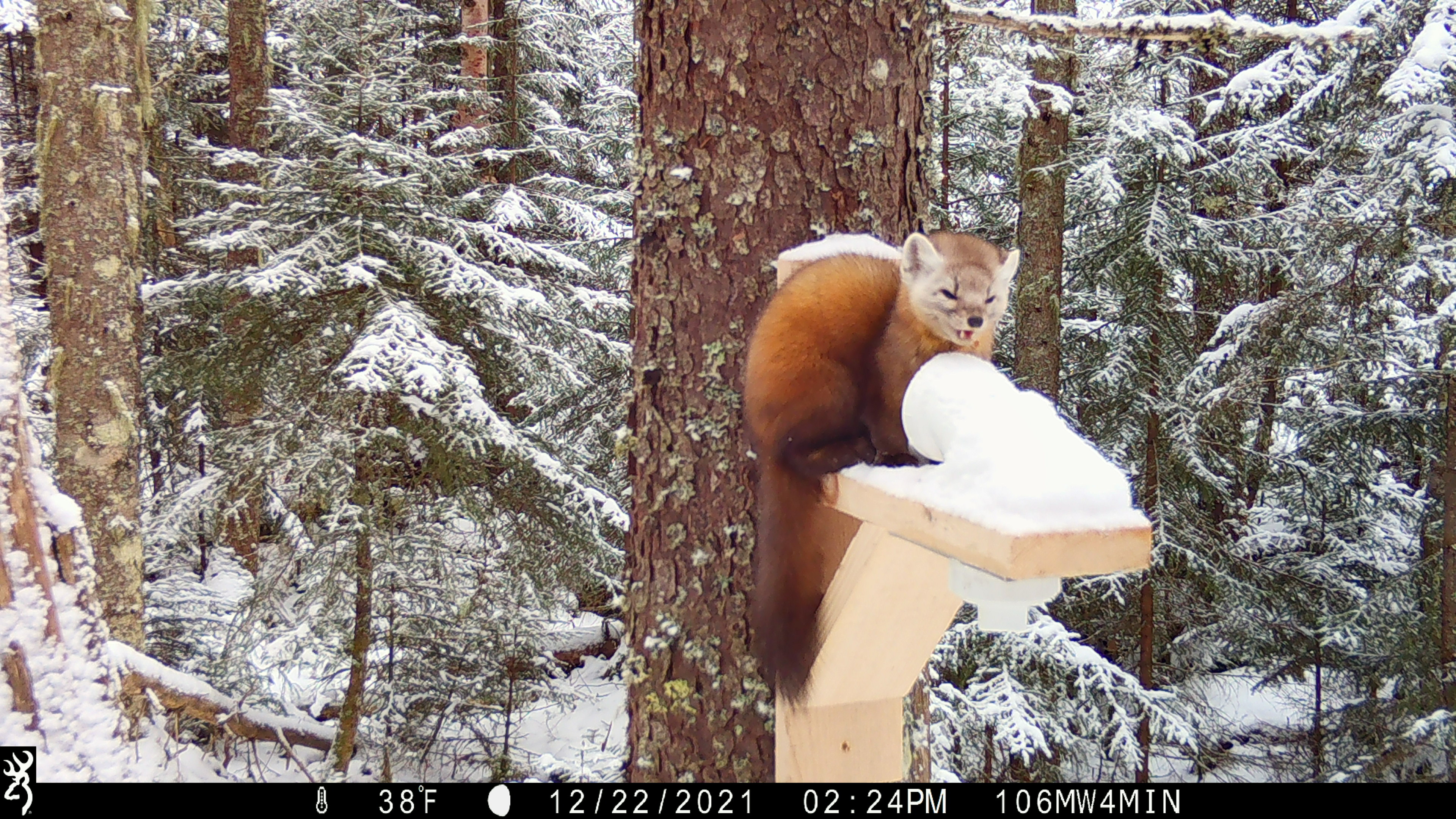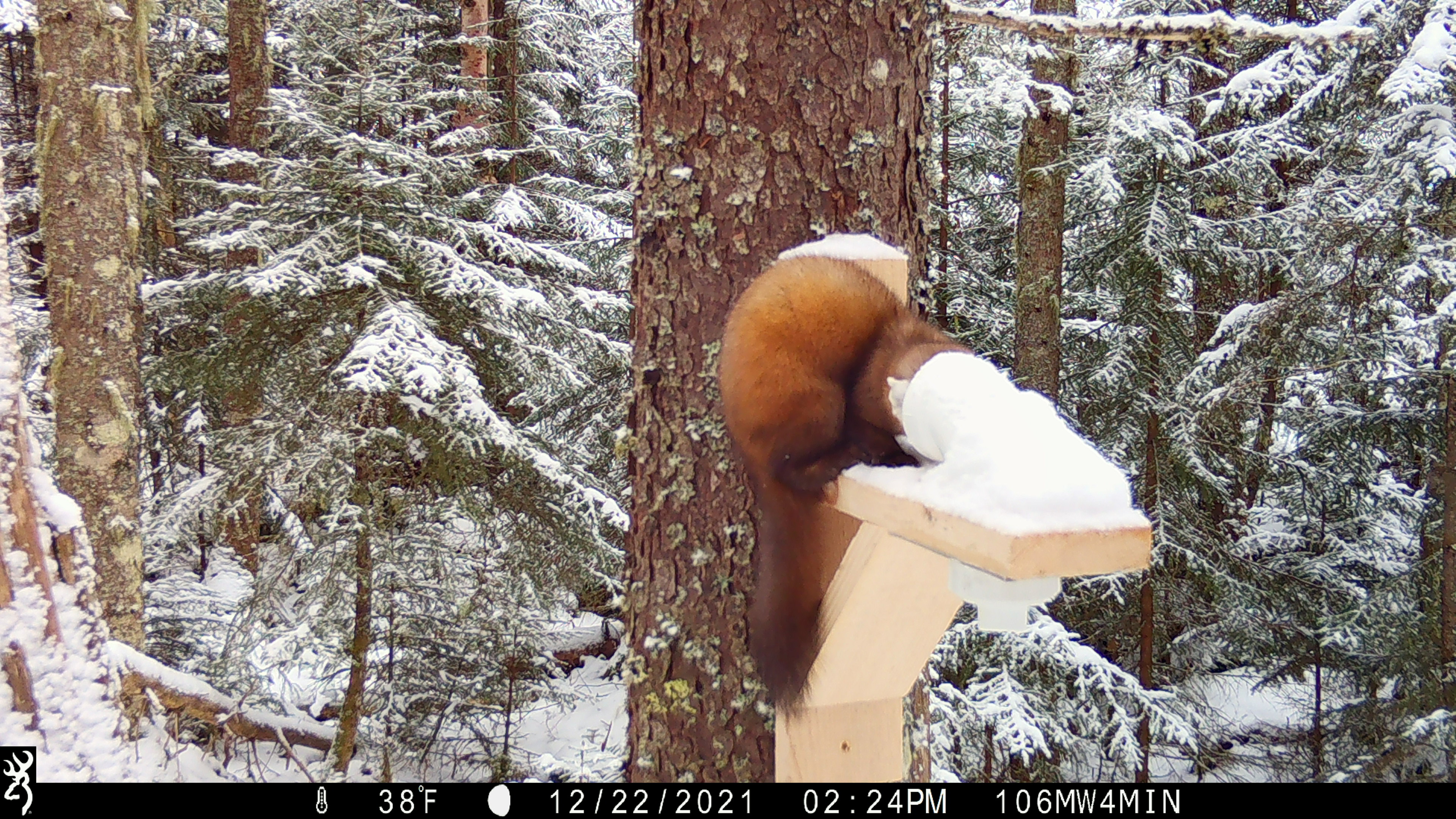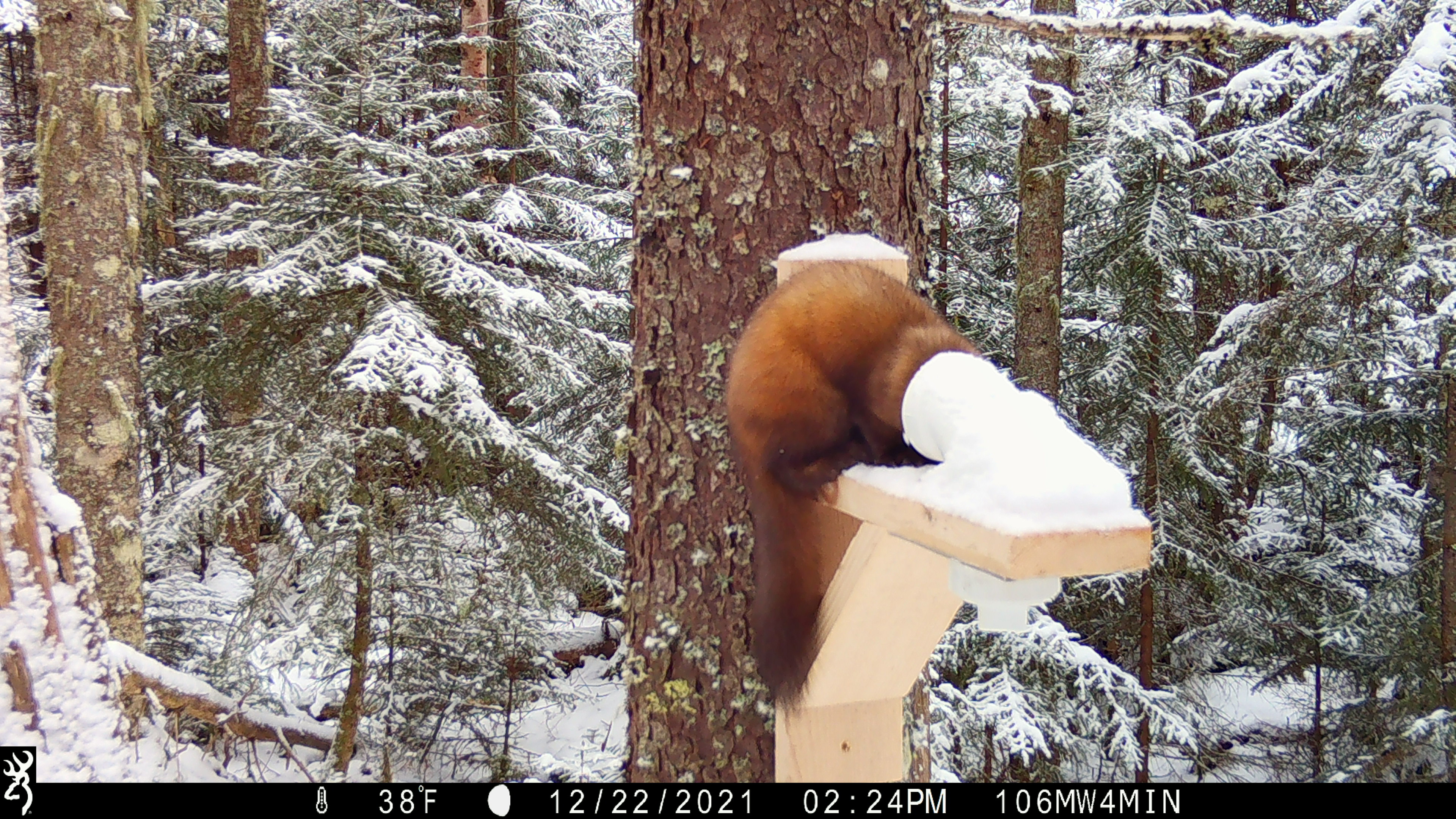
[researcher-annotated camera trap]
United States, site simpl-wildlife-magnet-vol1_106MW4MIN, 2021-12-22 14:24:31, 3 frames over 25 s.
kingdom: Animalia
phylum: Chordata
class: Mammalia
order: Carnivora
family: Mustelidae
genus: Martes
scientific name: Martes americana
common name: american marten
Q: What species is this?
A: American marten (Martes americana).